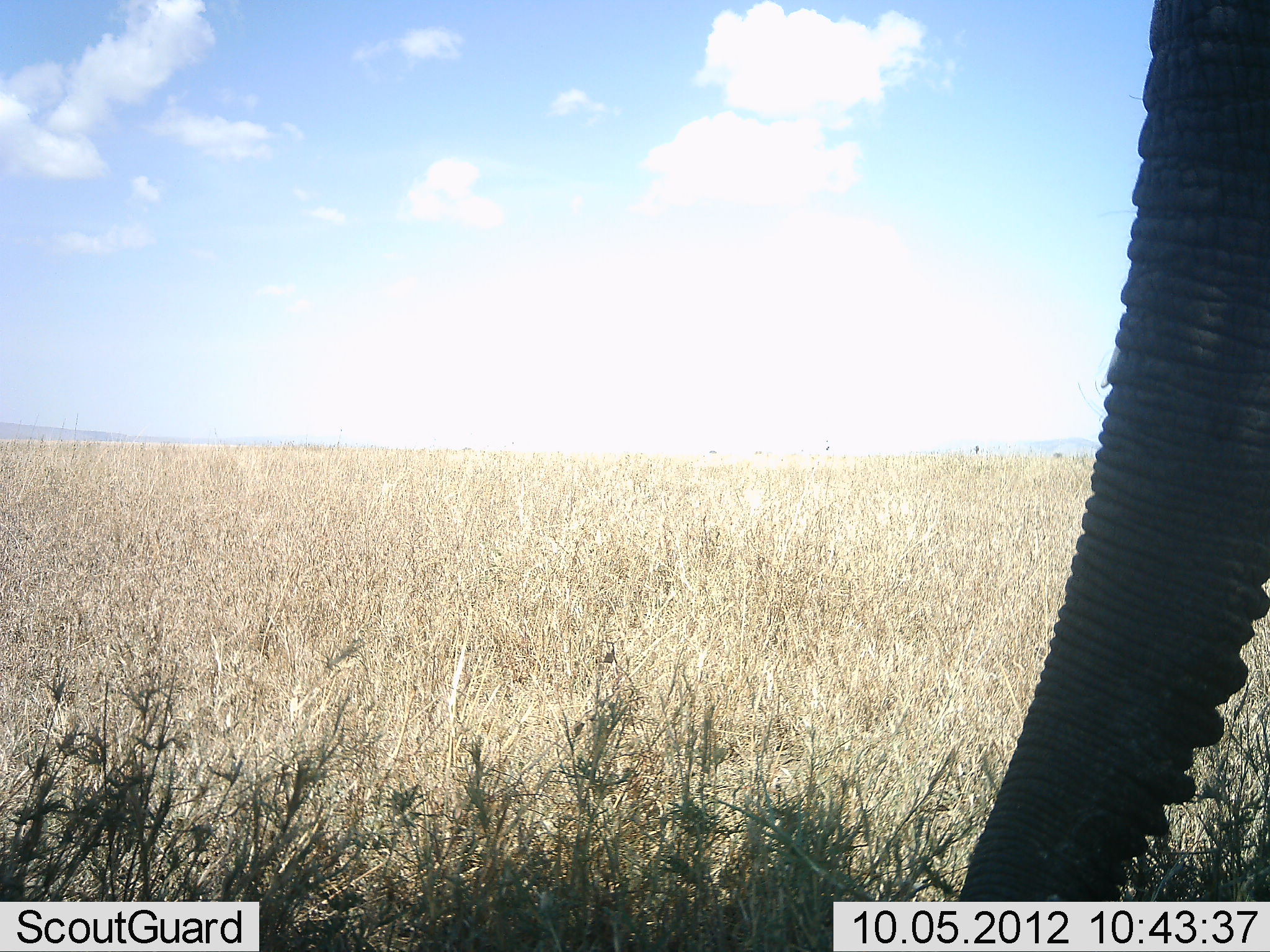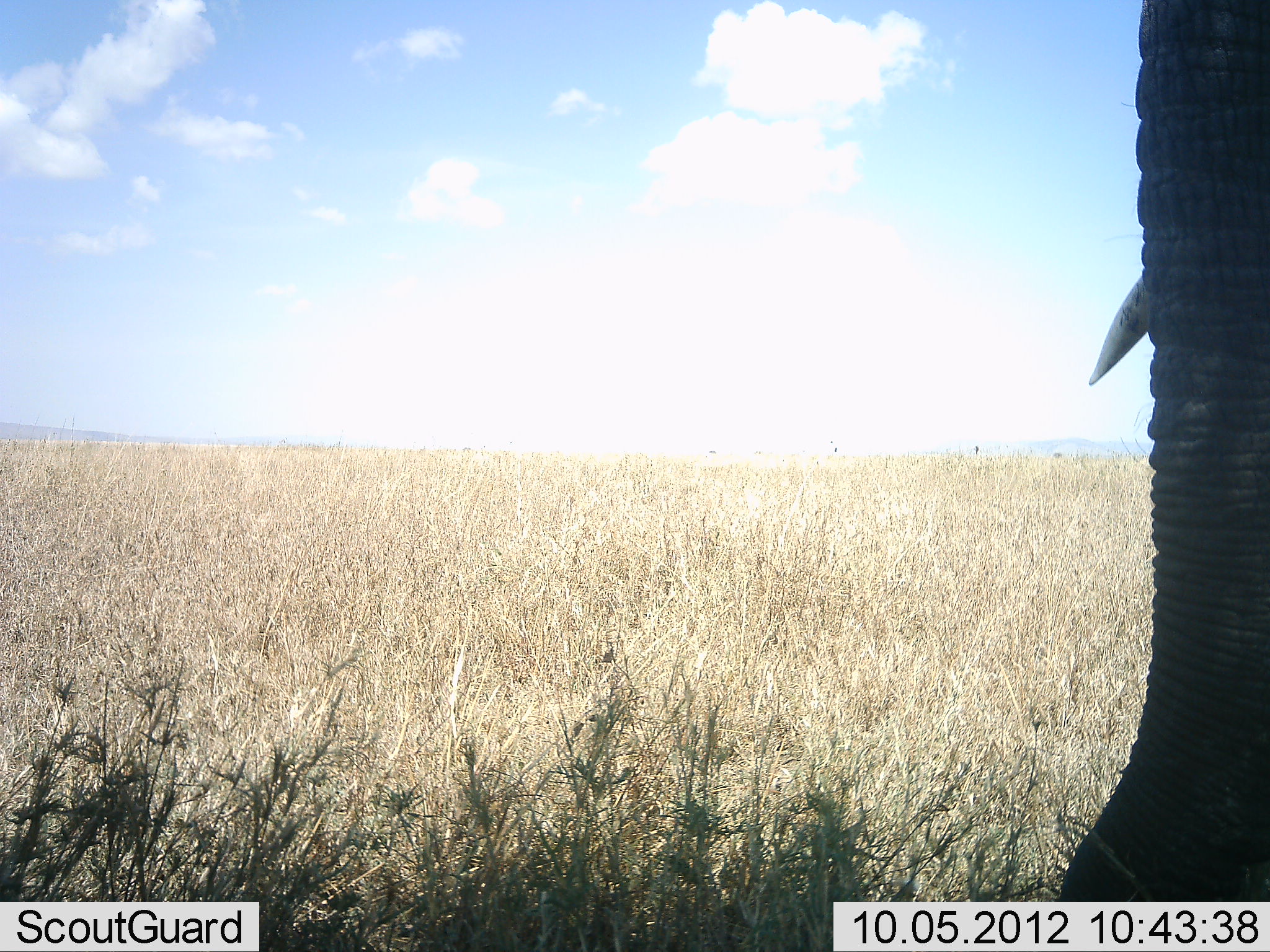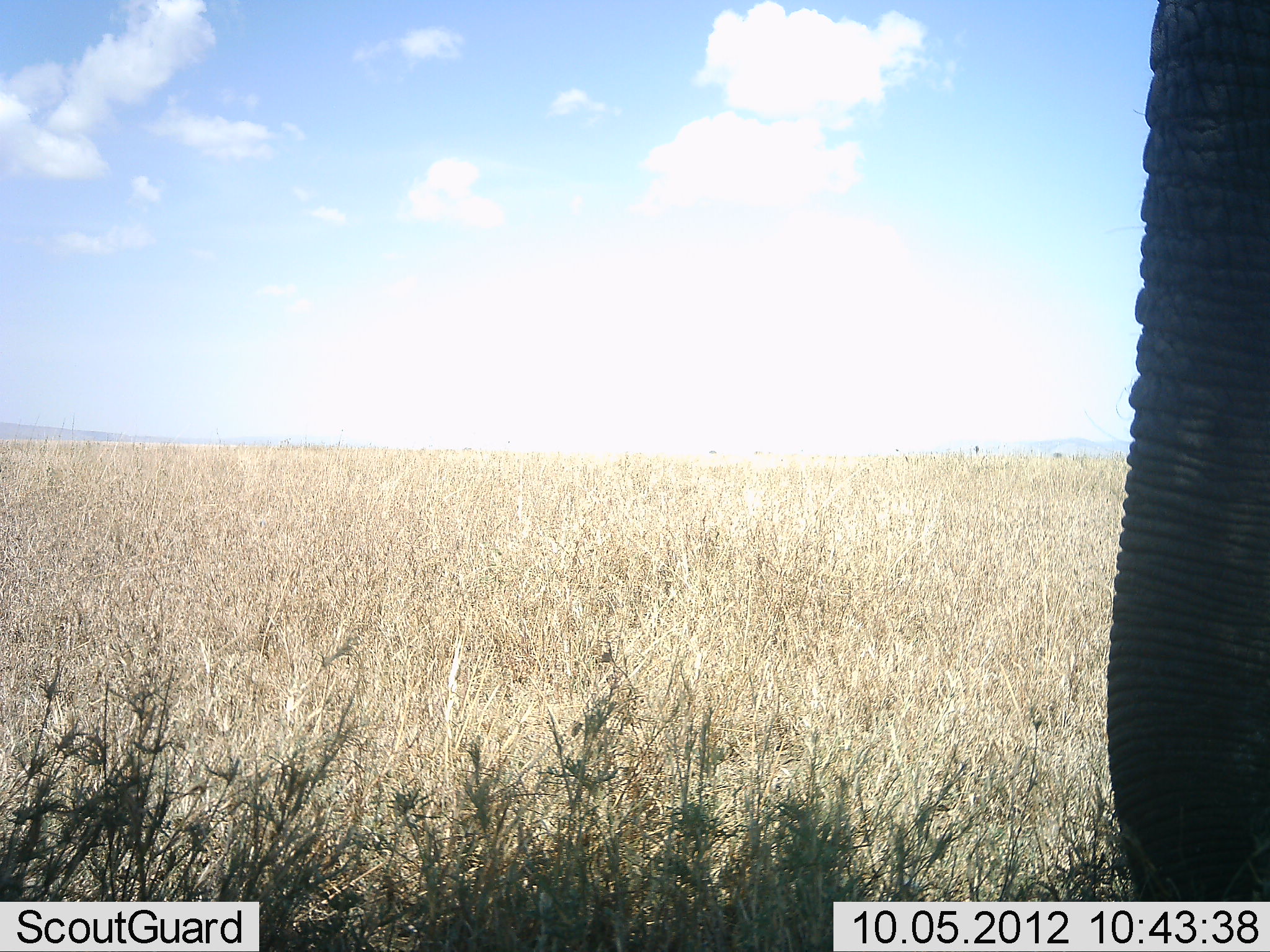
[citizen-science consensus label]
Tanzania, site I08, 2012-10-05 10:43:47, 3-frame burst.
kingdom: Animalia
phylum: Chordata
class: Mammalia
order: Proboscidea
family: Elephantidae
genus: Loxodonta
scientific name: Loxodonta africana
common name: african bush elephant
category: elephant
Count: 1.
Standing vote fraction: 70%.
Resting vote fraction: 0%.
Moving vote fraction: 0%.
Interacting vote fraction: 0%.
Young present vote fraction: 0%.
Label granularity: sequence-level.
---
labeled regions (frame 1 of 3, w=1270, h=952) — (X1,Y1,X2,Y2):
animal: (951,0,1270,901)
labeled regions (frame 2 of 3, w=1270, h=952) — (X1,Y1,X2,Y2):
animal: (1056,1,1270,902)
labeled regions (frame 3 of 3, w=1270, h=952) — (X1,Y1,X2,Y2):
animal: (1103,0,1270,887)